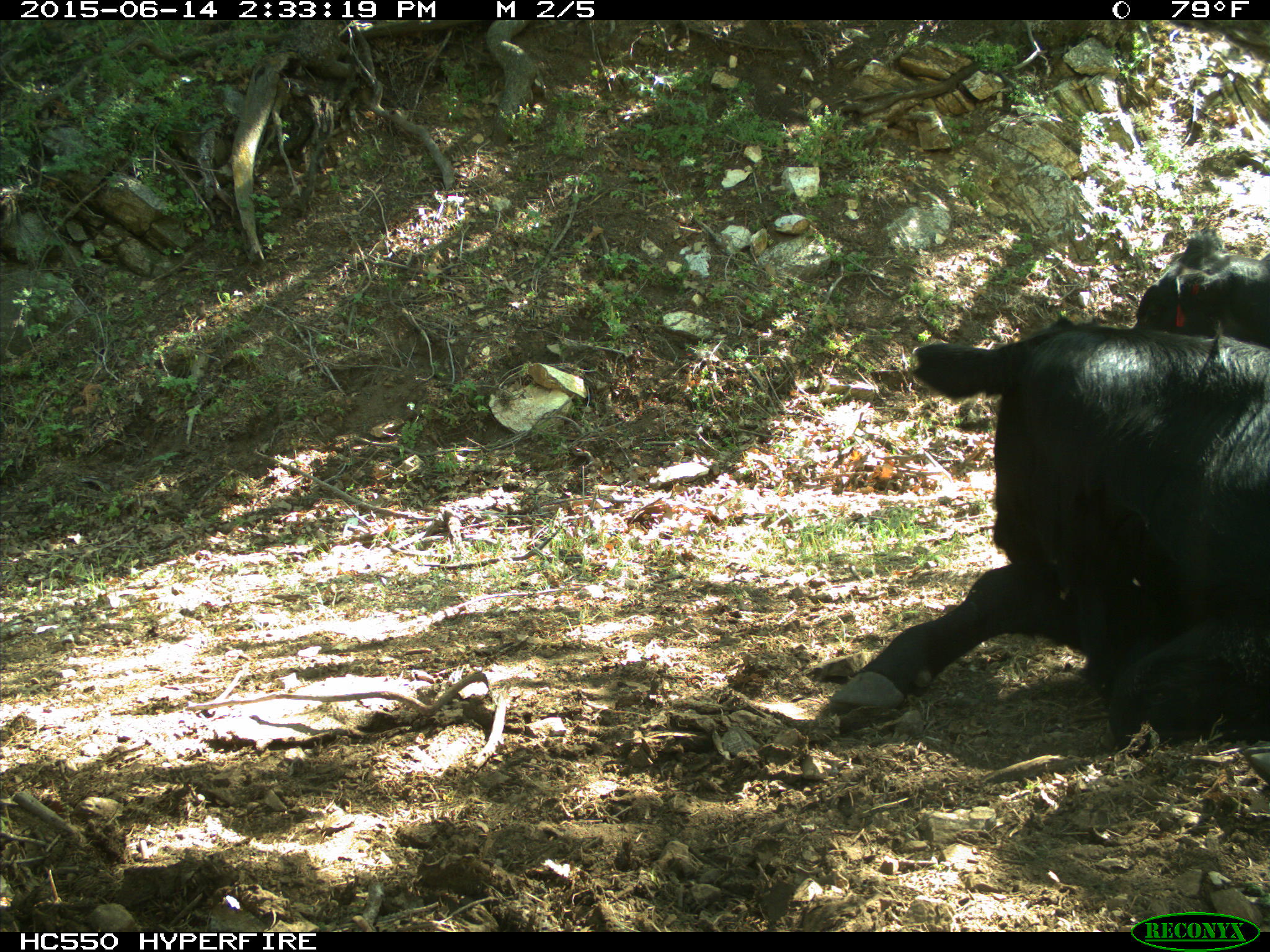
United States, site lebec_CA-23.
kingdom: Animalia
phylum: Chordata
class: Mammalia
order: Artiodactyla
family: Bovidae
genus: Bos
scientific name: Bos taurus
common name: domestic cow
Bos taurus (domestic cow).